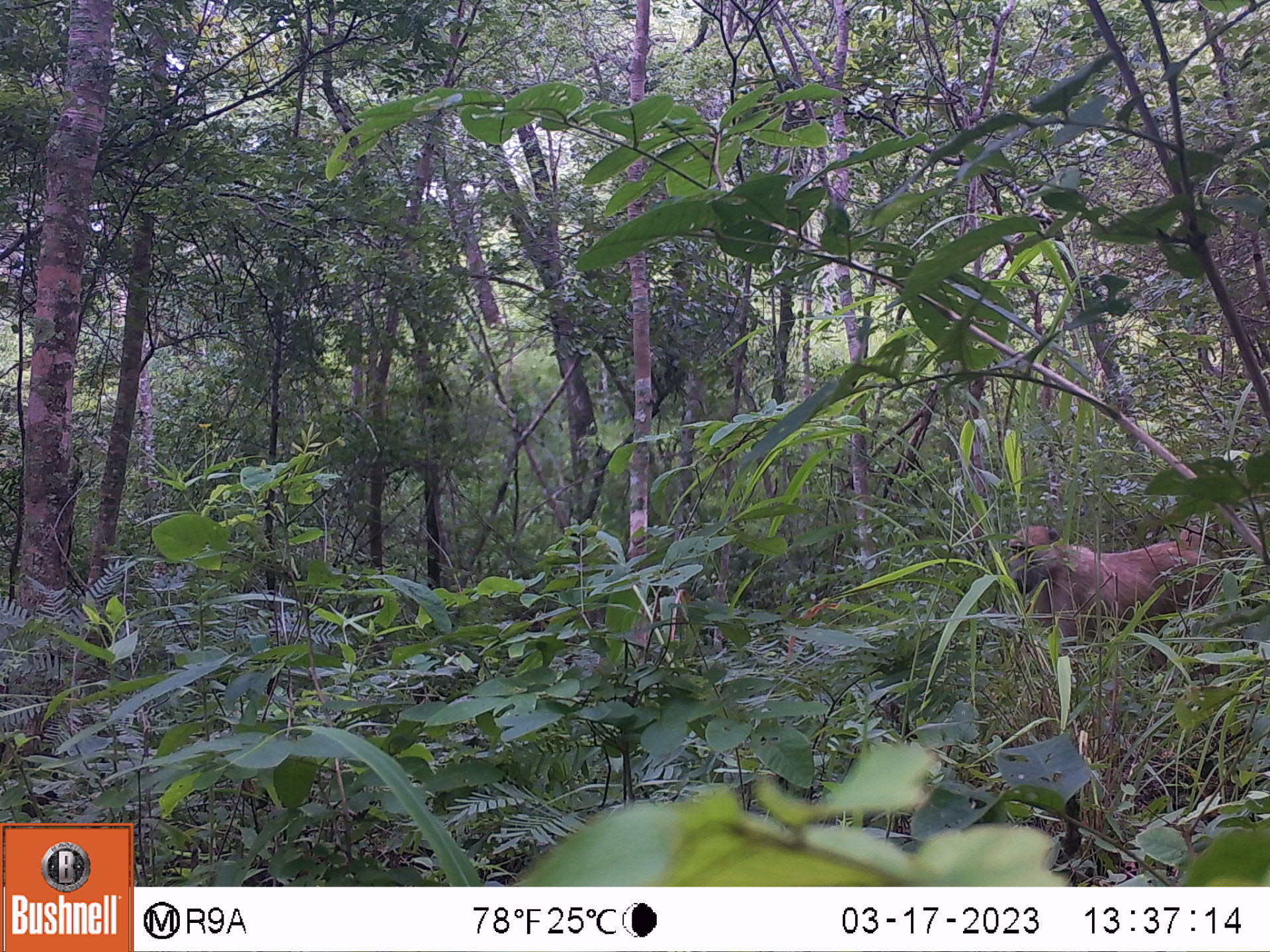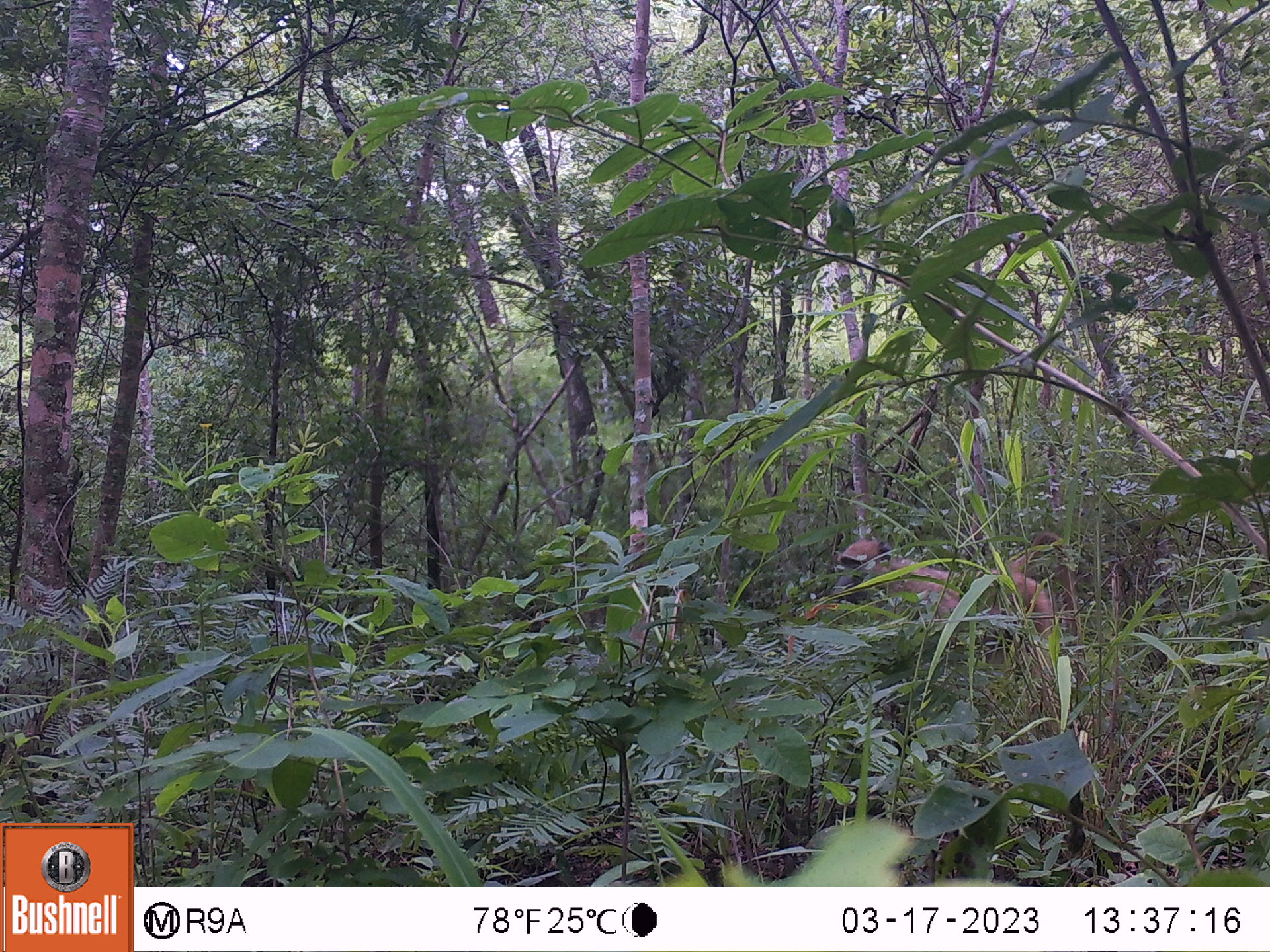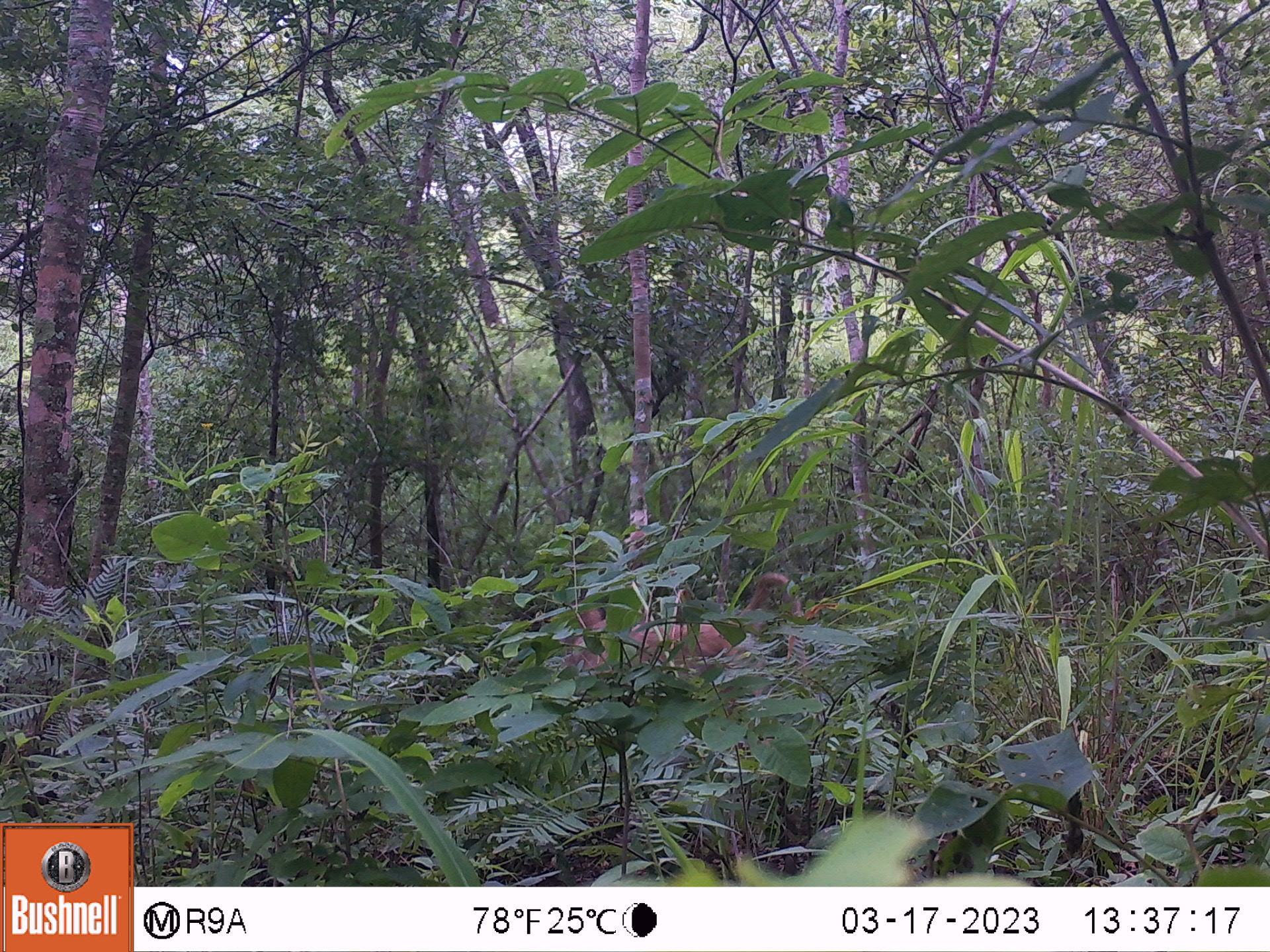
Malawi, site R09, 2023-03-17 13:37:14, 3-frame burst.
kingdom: Animalia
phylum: Chordata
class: Mammalia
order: Primates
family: Cercopithecidae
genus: Papio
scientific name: Papio cynocephalus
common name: yellow baboon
Yellow baboon (Papio cynocephalus), count 1.